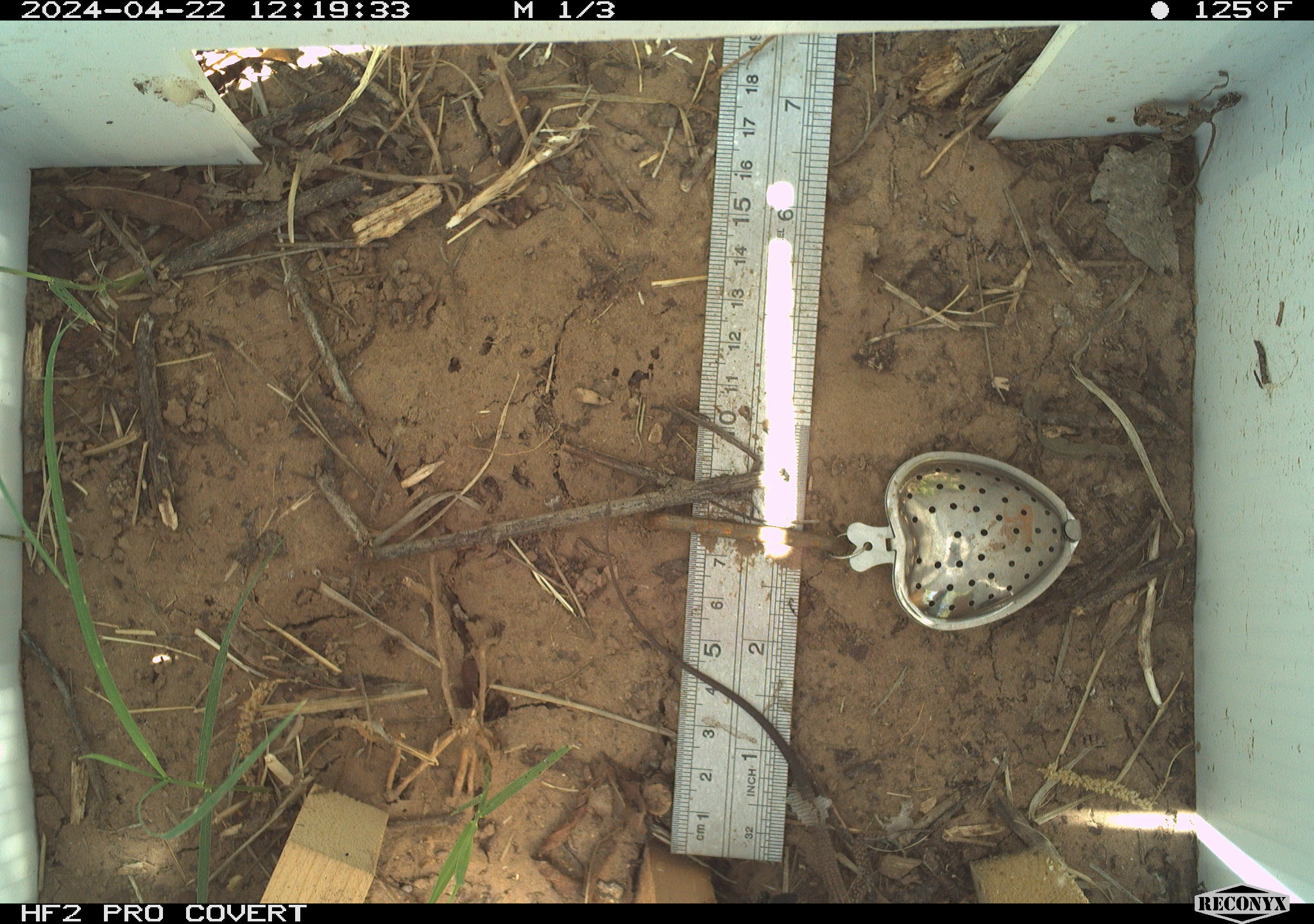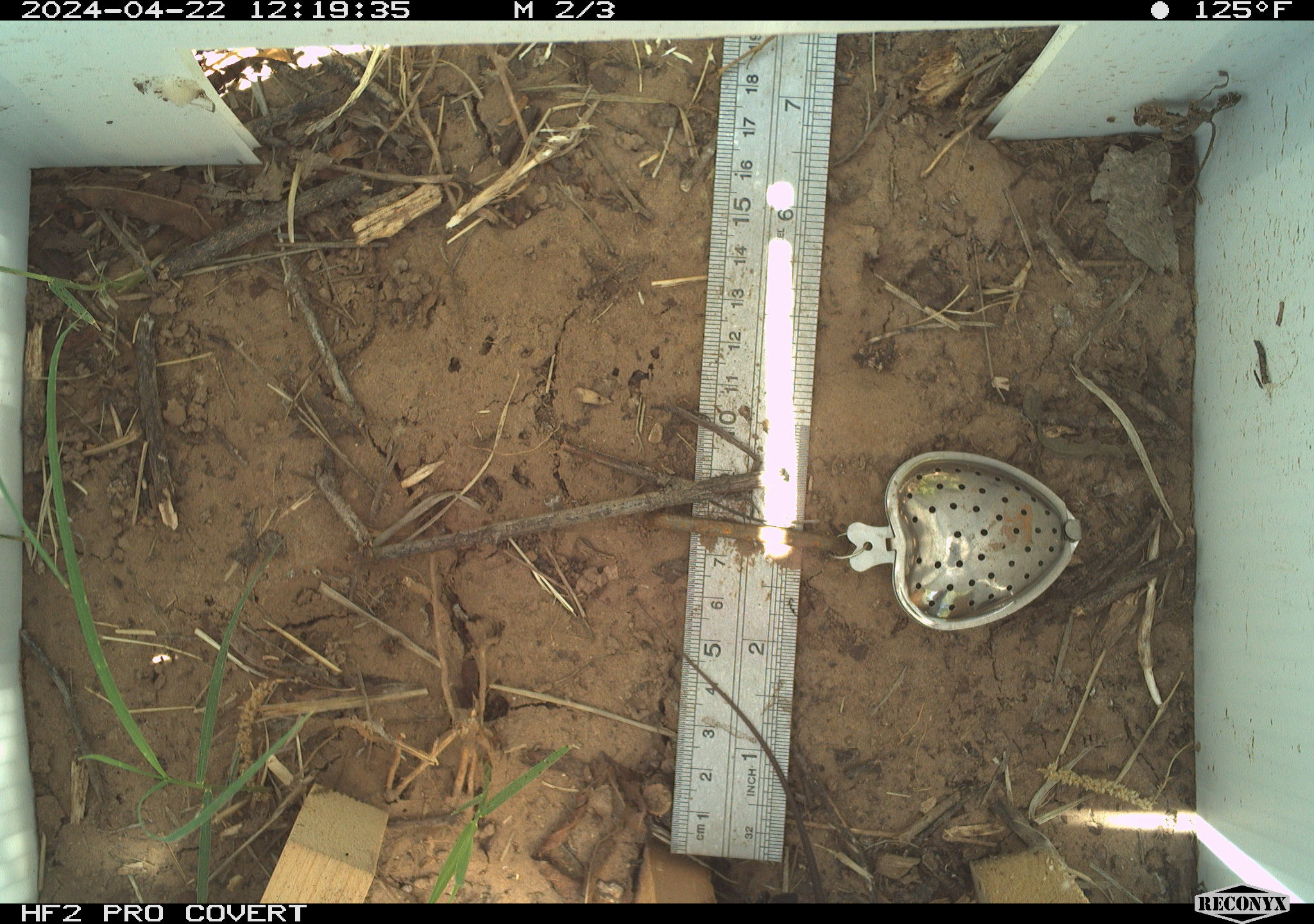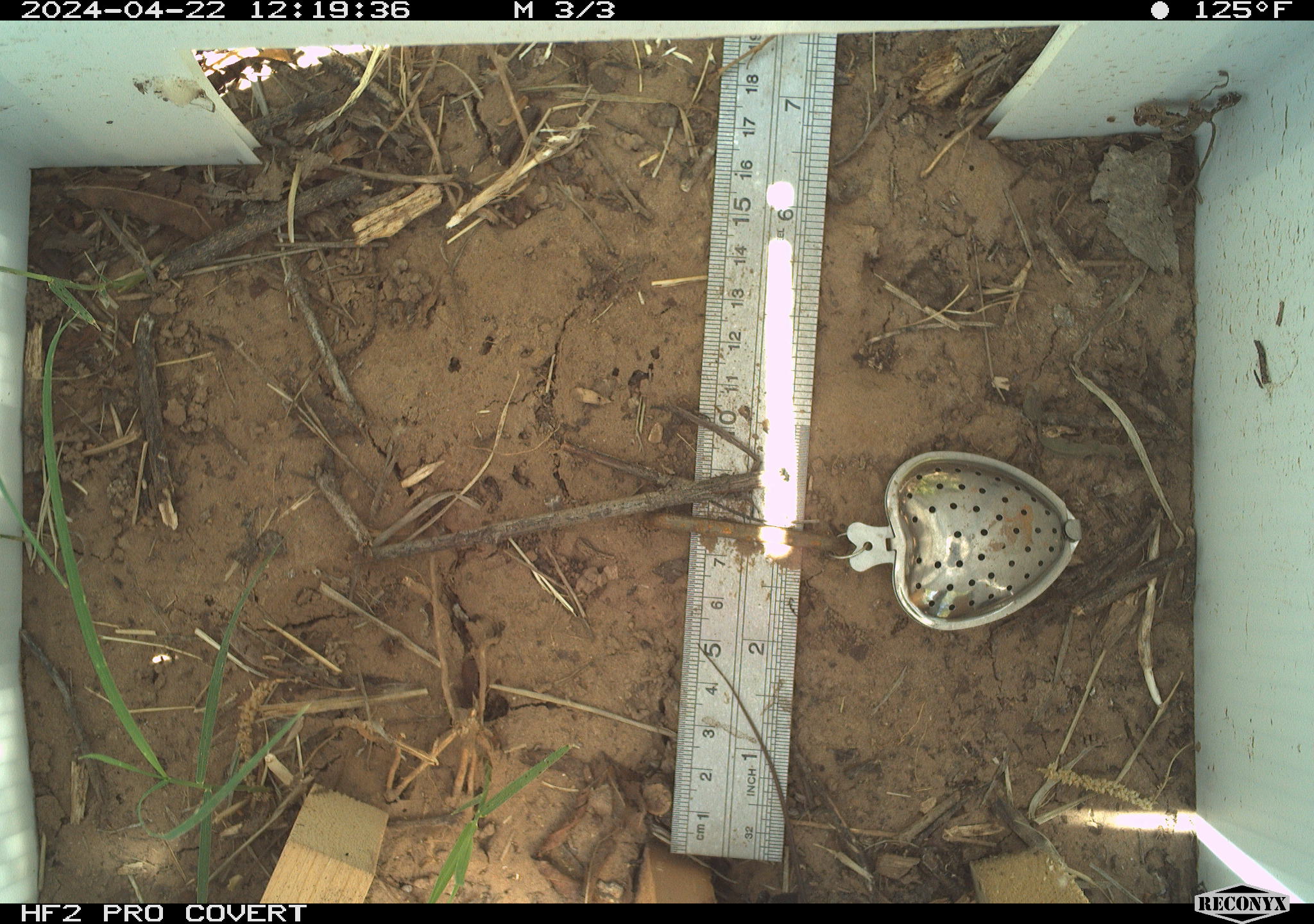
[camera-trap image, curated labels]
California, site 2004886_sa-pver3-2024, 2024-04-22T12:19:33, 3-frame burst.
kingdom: Animalia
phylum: Chordata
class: Reptilia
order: Squamata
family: Teiidae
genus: Aspidoscelis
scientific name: Aspidoscelis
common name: whiptail lizards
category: aspidoscelis species